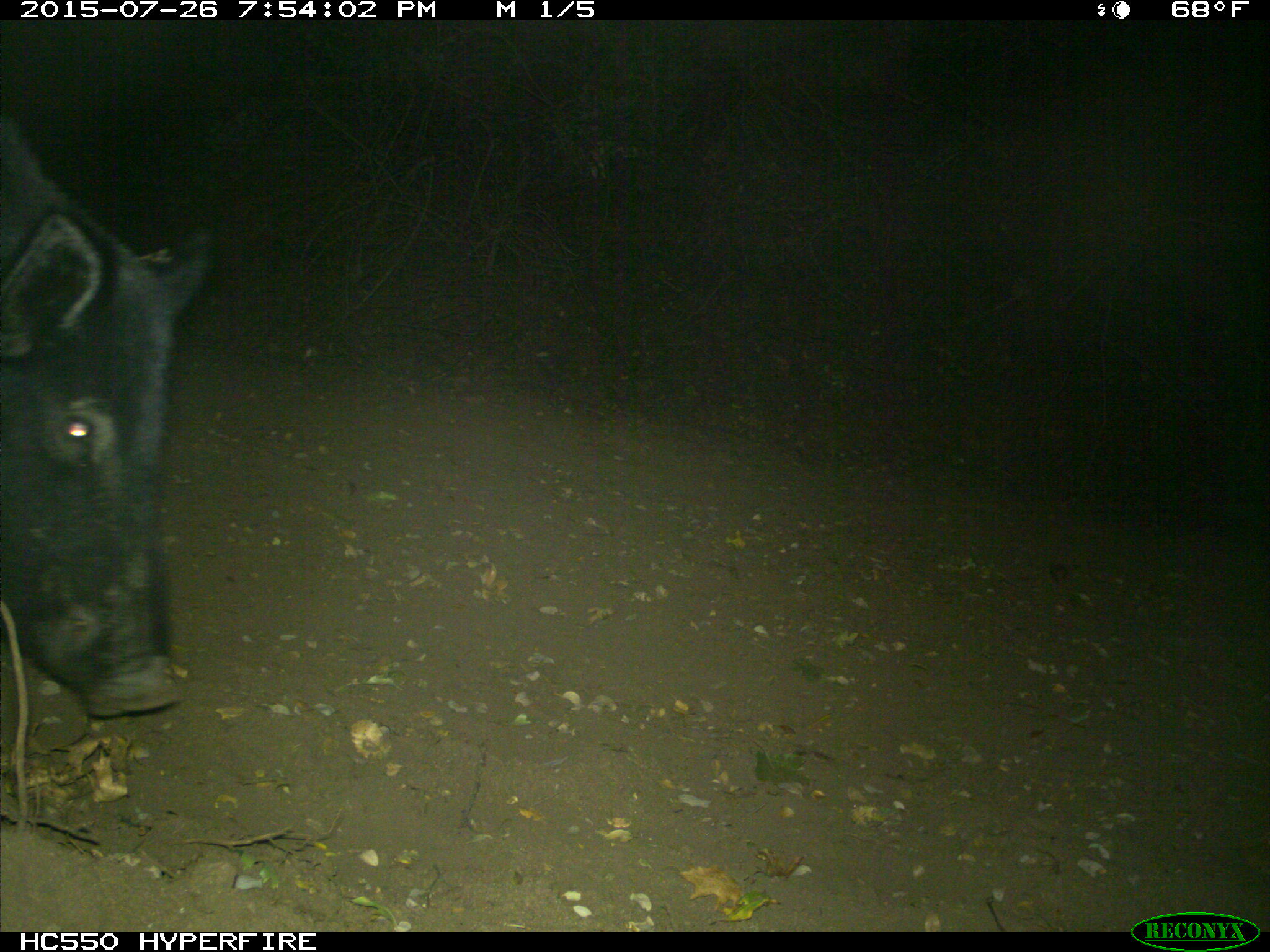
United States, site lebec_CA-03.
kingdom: Animalia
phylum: Chordata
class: Mammalia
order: Artiodactyla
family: Suidae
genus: Sus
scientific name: Sus scrofa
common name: wild boar